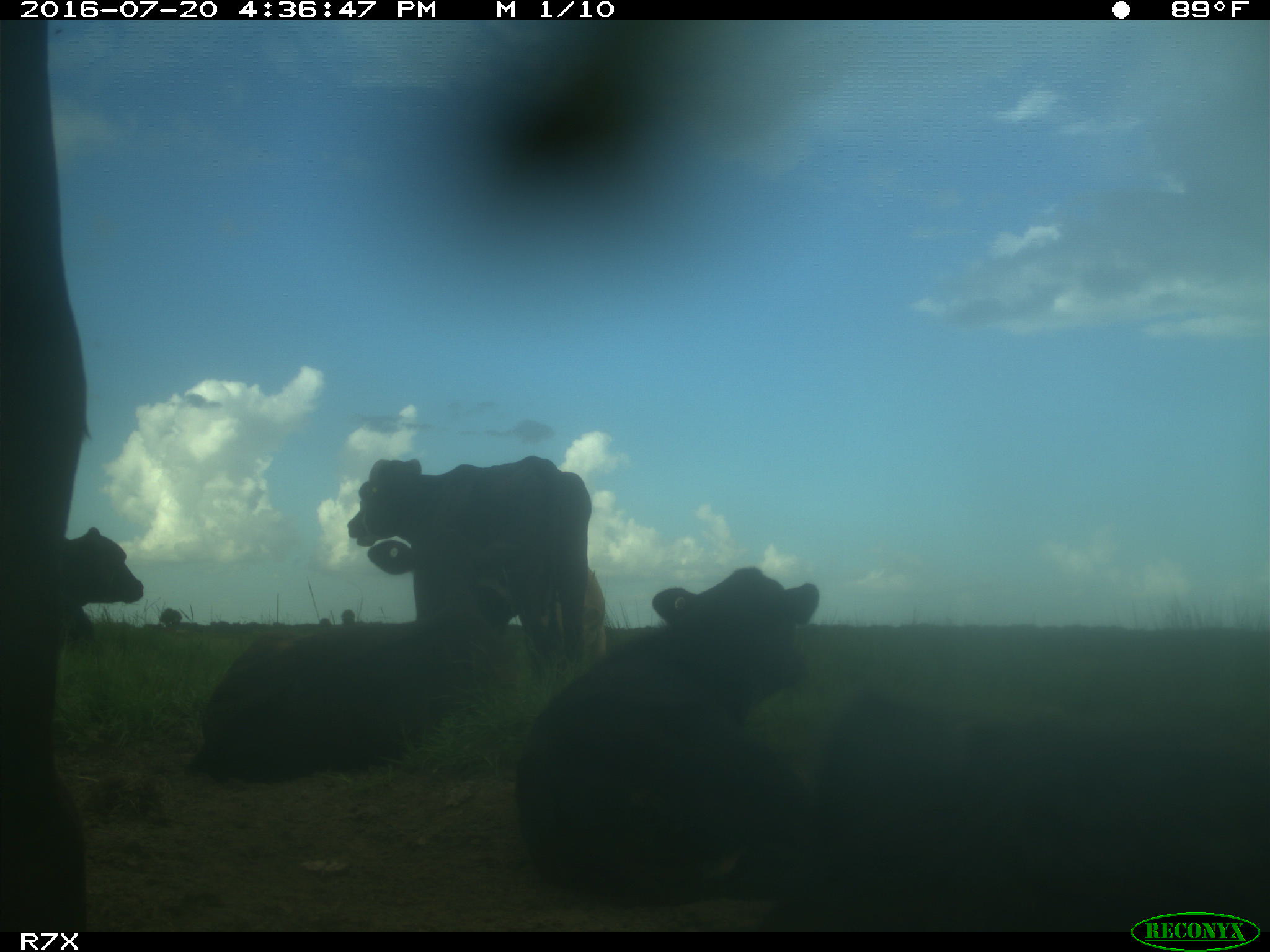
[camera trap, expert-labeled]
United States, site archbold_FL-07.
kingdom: Animalia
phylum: Chordata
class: Mammalia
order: Artiodactyla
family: Bovidae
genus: Bos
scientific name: Bos taurus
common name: domestic cow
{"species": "Bos taurus (domestic cow)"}